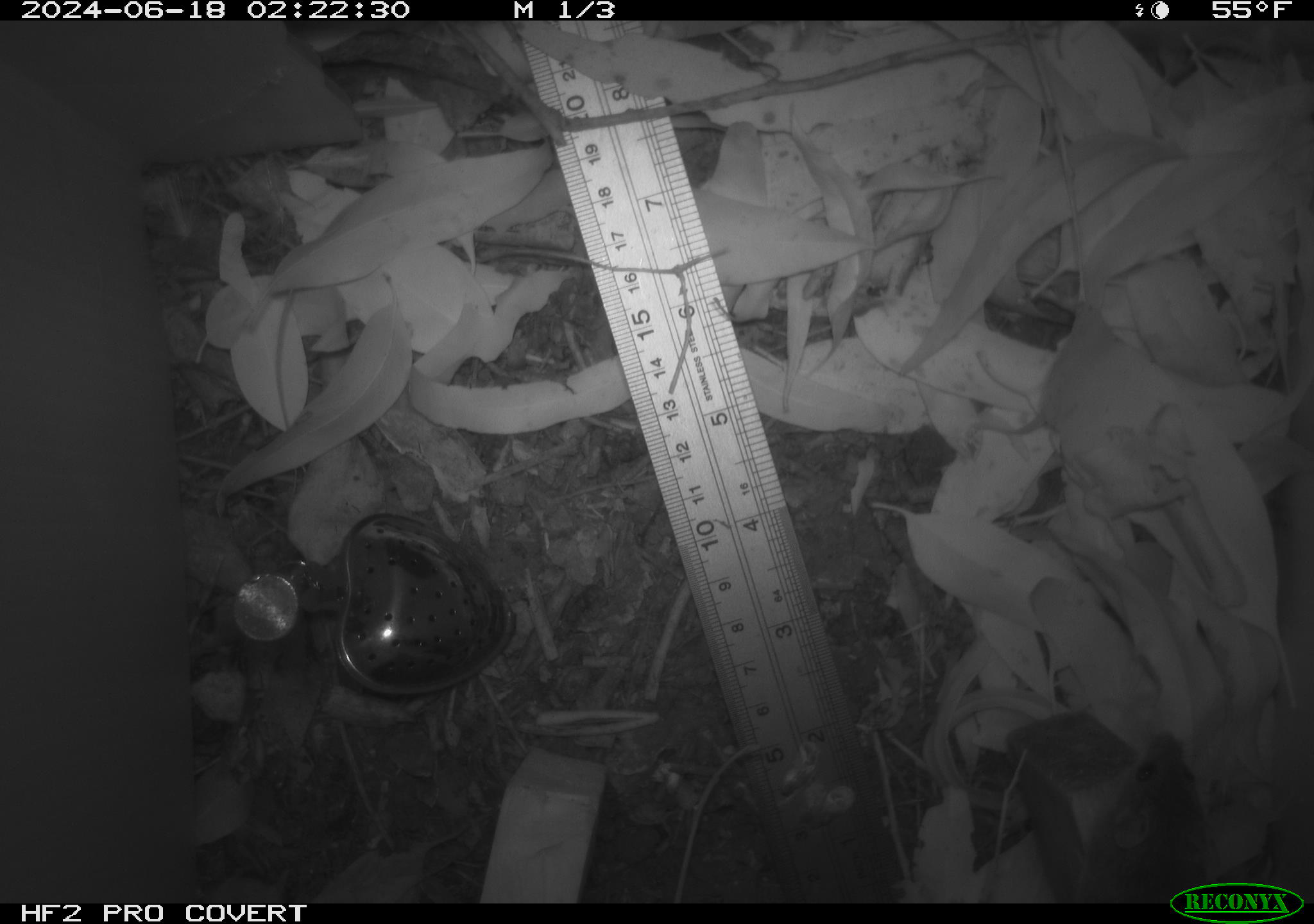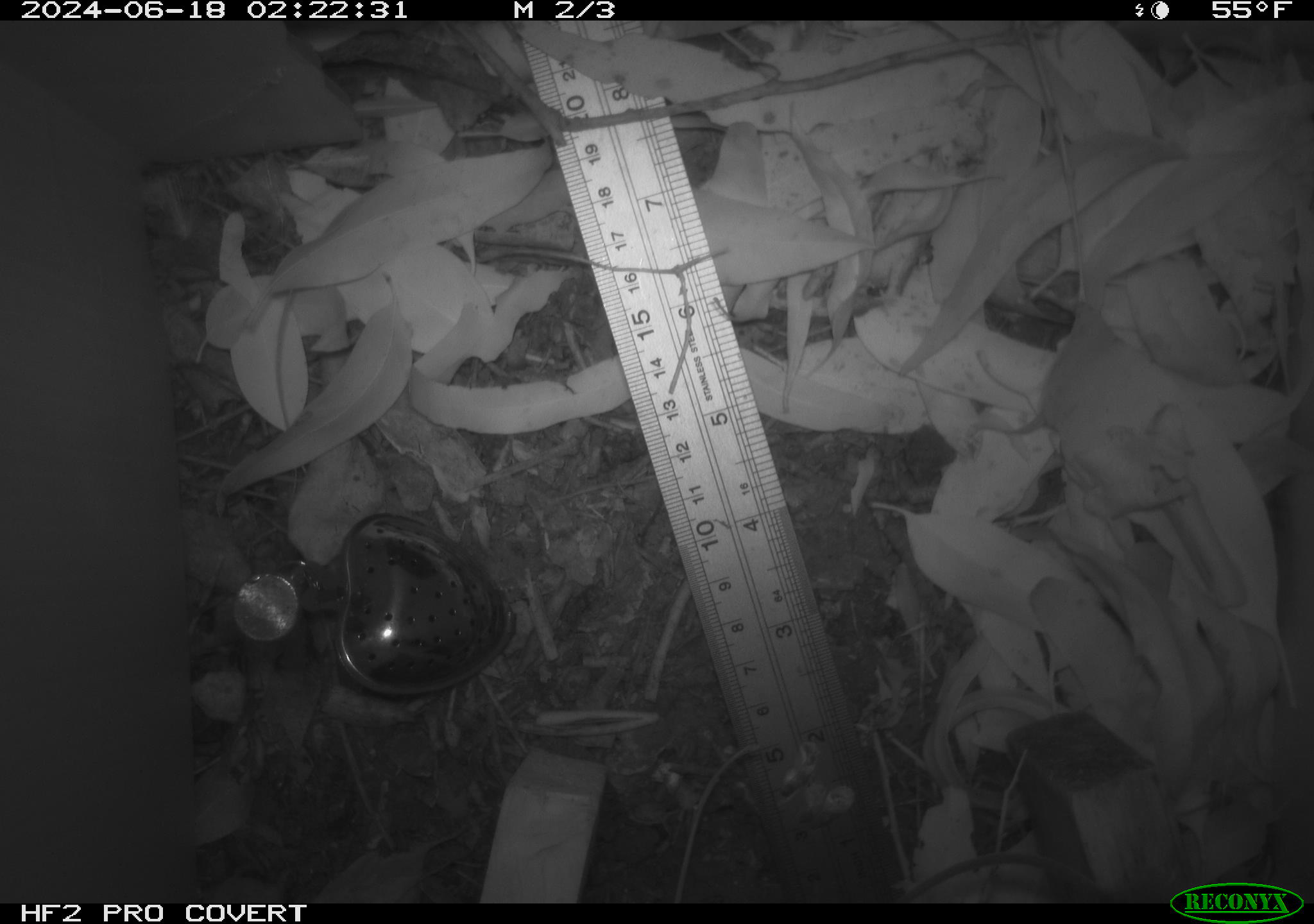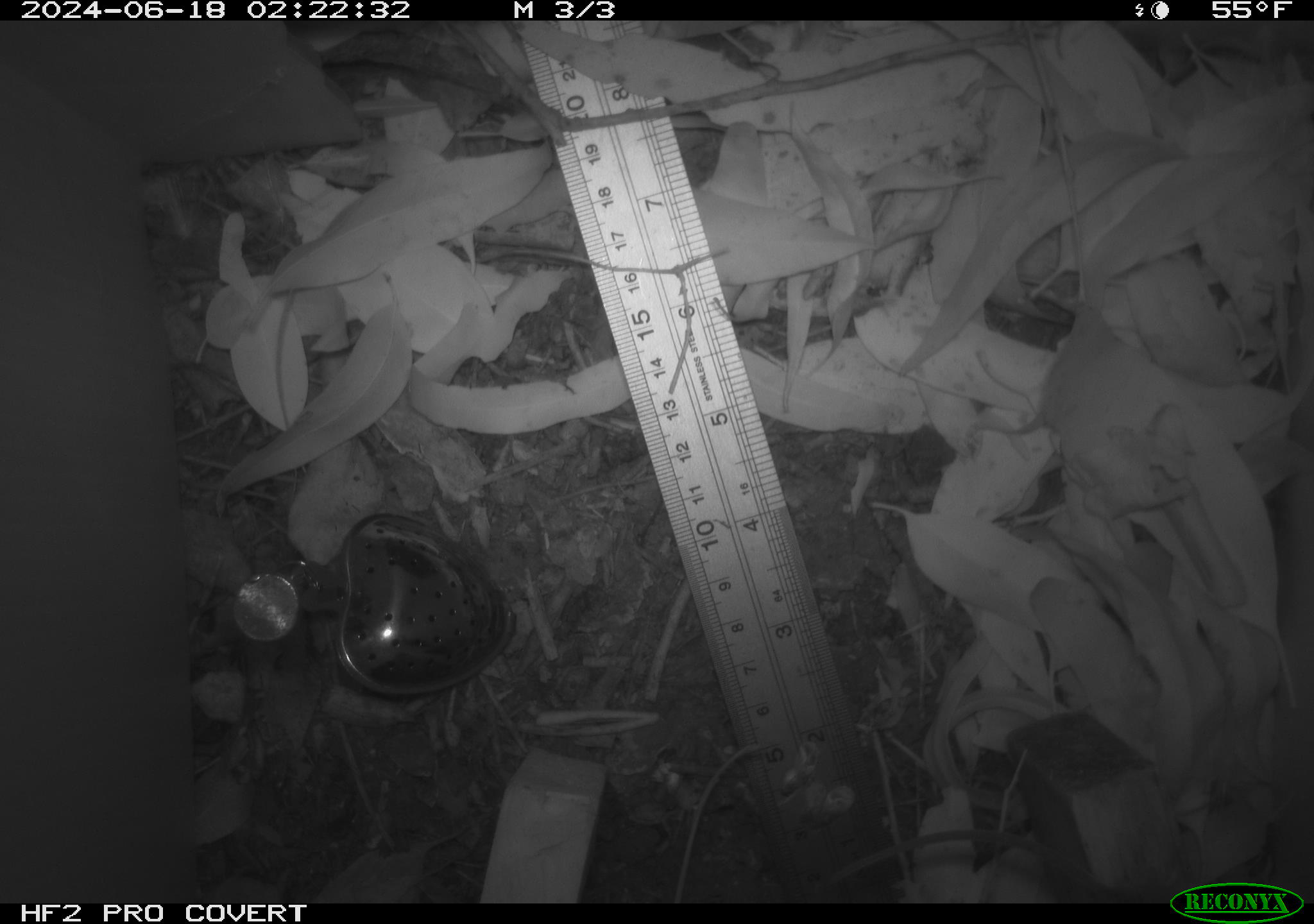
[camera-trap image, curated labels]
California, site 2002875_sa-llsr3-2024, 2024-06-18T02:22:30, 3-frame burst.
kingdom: Animalia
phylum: Chordata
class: Mammalia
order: Rodentia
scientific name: Rodentia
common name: mouse species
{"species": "mouse species (Rodentia)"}